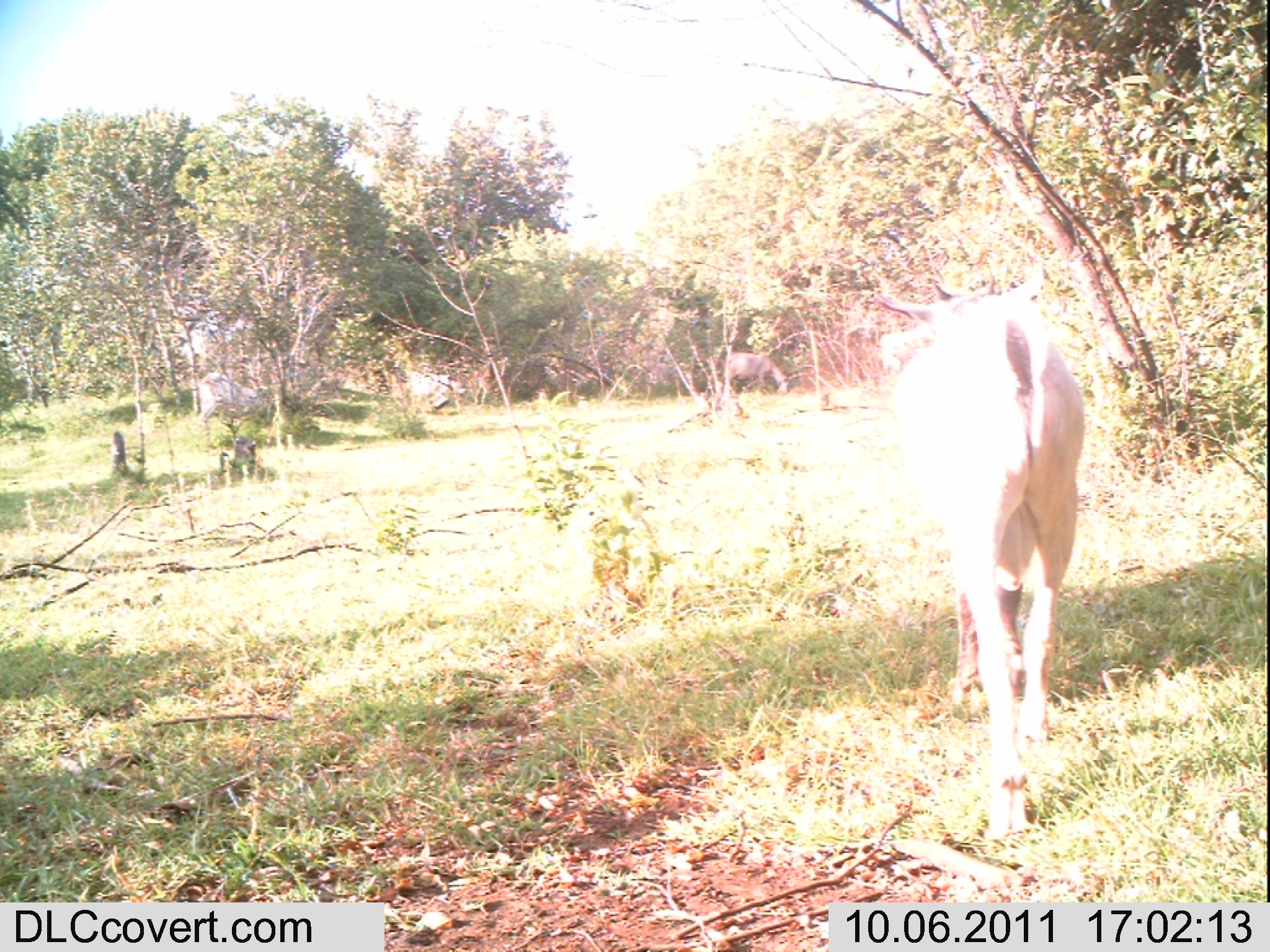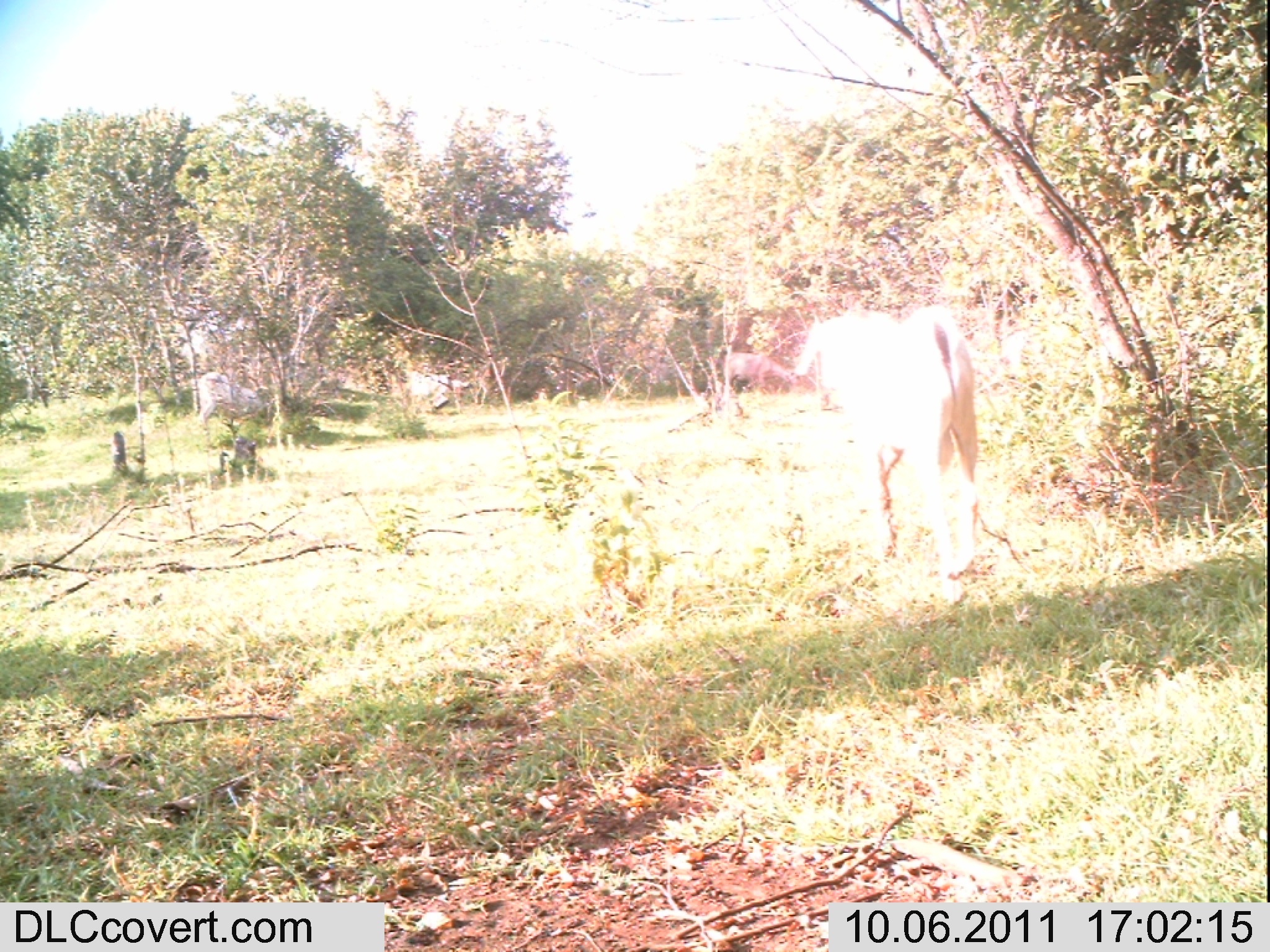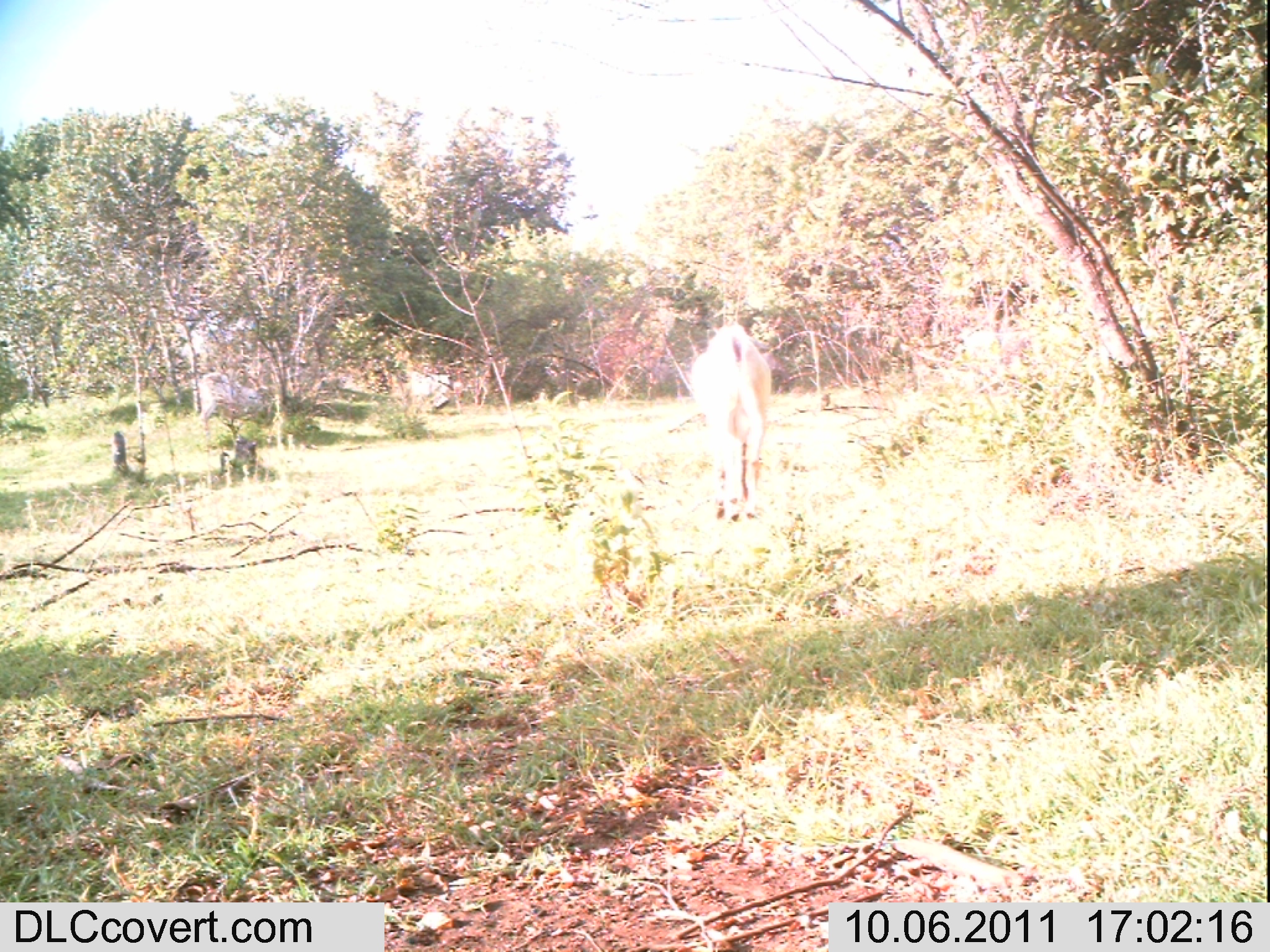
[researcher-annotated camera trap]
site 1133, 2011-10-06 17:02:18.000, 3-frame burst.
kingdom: Animalia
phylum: Chordata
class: Mammalia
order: Artiodactyla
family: Bovidae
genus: Capra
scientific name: Capra aegagrus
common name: wild goat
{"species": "Capra aegagrus (wild goat)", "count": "5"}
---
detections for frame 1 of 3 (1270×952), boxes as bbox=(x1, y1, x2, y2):
capra aegagrus: bbox=(875, 271, 1086, 840); bbox=(189, 372, 257, 423); bbox=(724, 353, 795, 394); bbox=(401, 368, 468, 410)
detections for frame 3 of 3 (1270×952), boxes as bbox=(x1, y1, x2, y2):
capra aegagrus: bbox=(691, 324, 771, 524); bbox=(190, 367, 269, 438); bbox=(956, 327, 1030, 360); bbox=(406, 370, 451, 407)